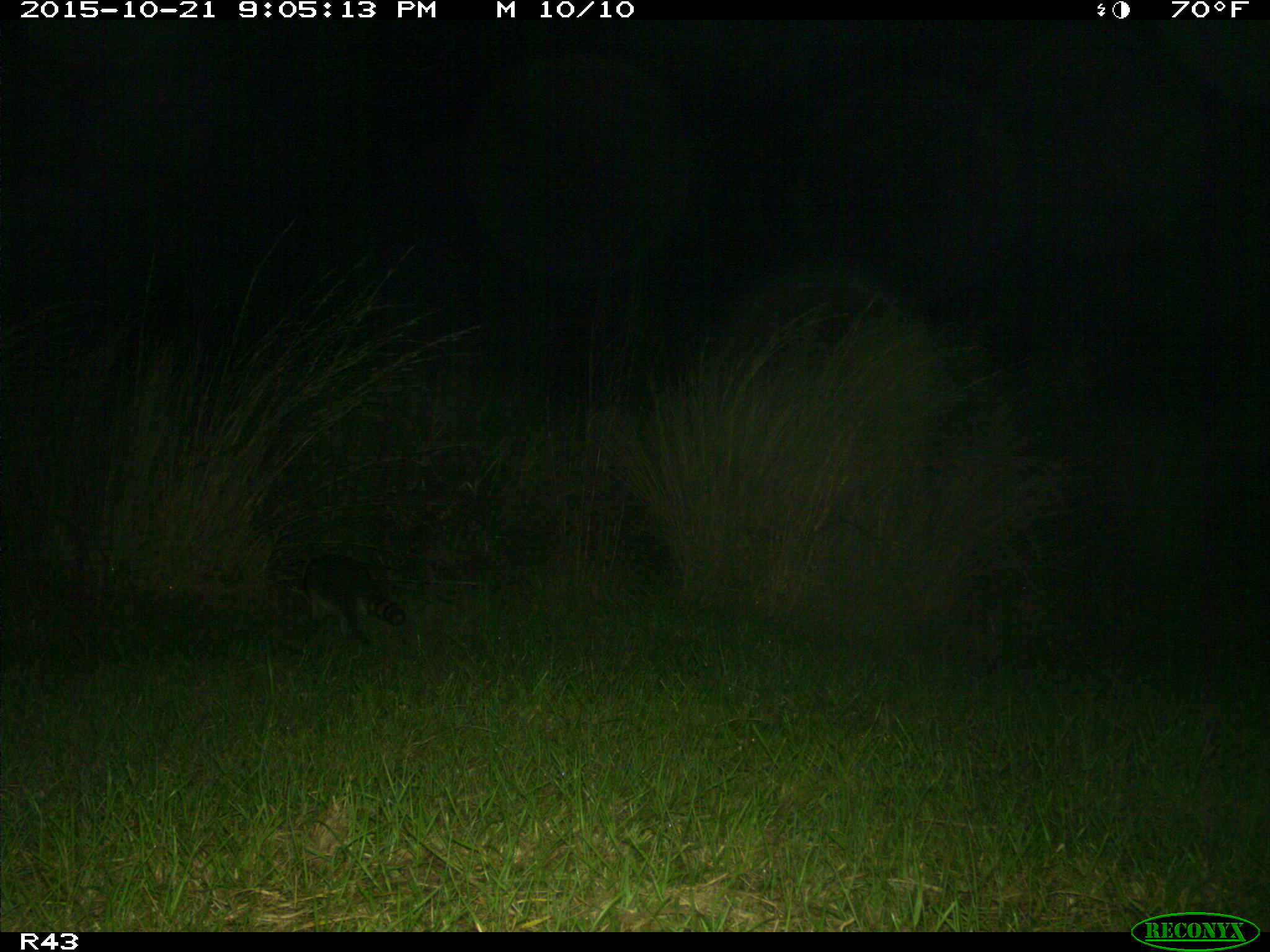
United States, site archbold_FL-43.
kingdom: Animalia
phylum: Chordata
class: Mammalia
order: Carnivora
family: Procyonidae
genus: Procyon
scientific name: Procyon lotor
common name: common raccoon